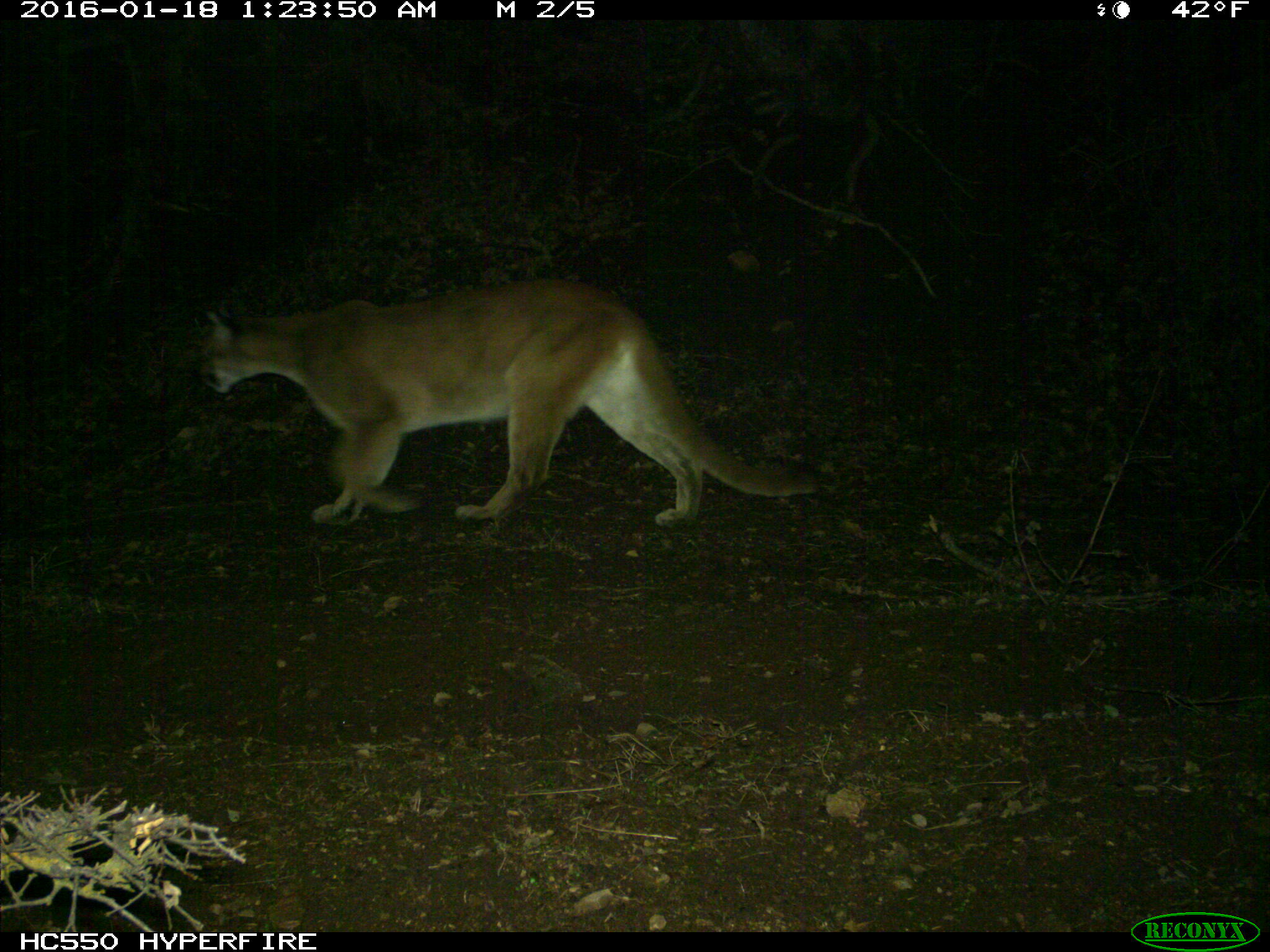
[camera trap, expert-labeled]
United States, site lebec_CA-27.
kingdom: Animalia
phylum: Chordata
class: Mammalia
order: Carnivora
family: Felidae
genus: Puma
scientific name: Puma concolor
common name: mountain lion